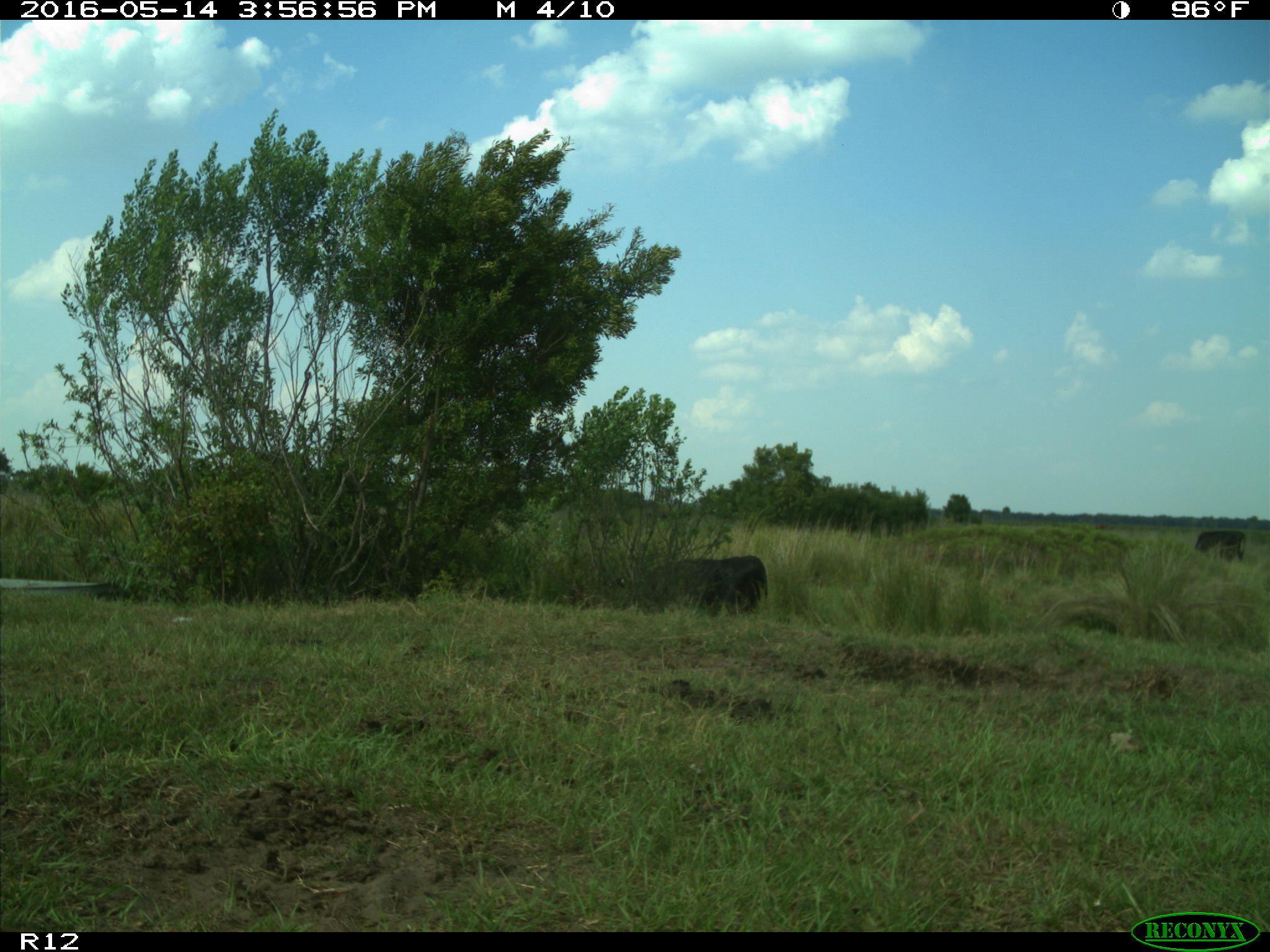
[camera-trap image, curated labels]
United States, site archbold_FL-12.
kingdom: Animalia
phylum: Chordata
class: Mammalia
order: Artiodactyla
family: Bovidae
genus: Bos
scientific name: Bos taurus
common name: domestic cow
Bos taurus (domestic cow).